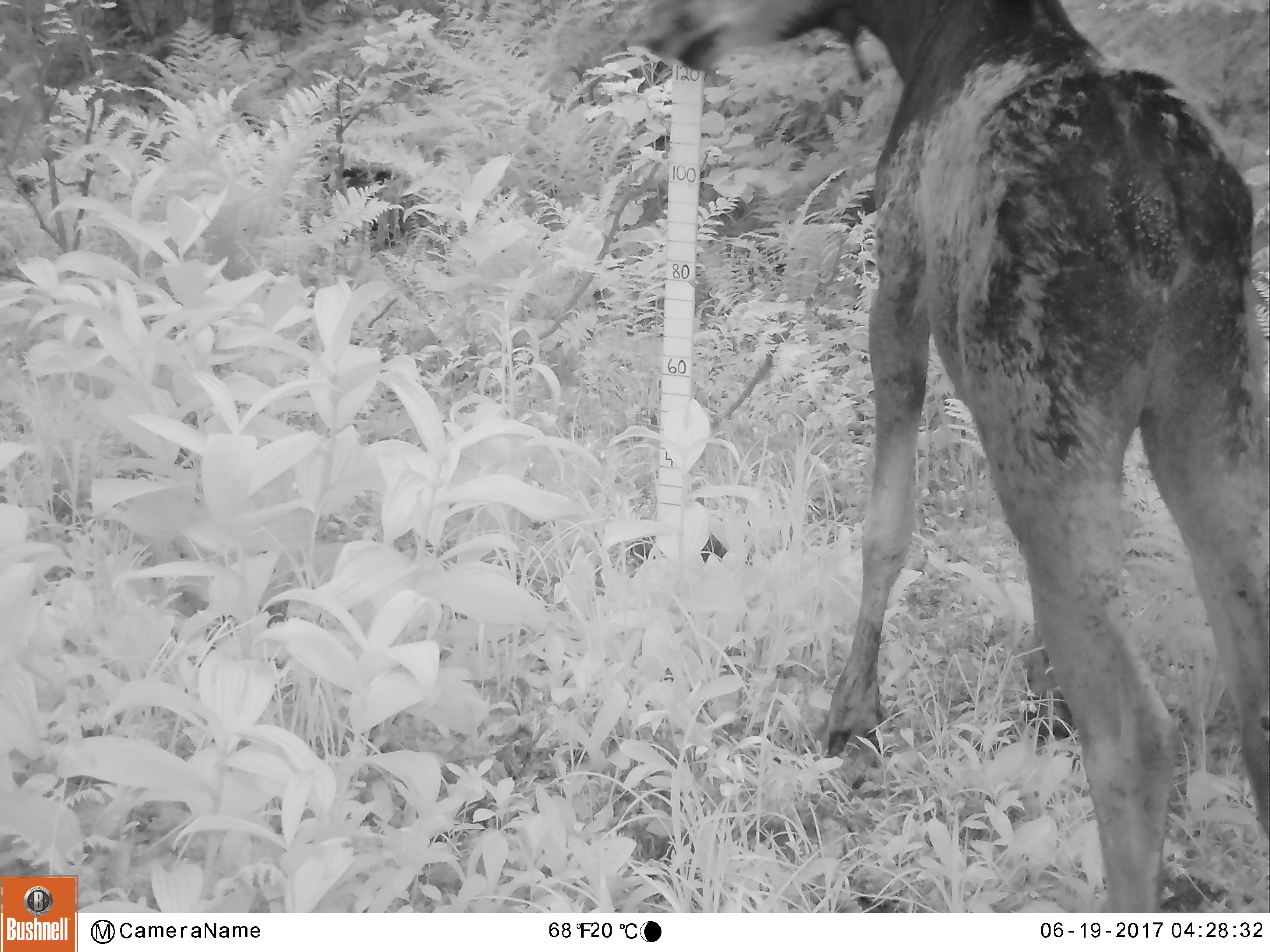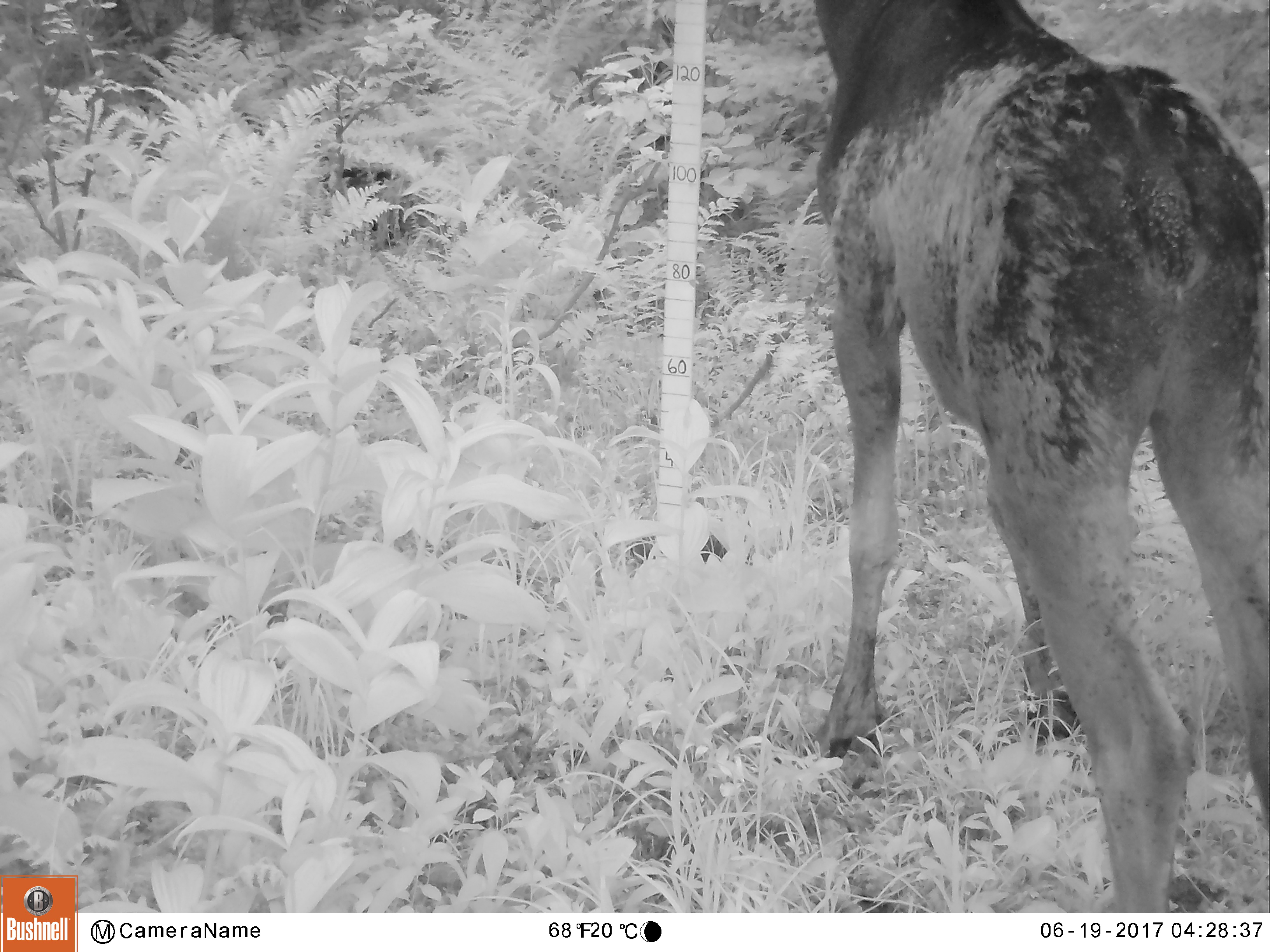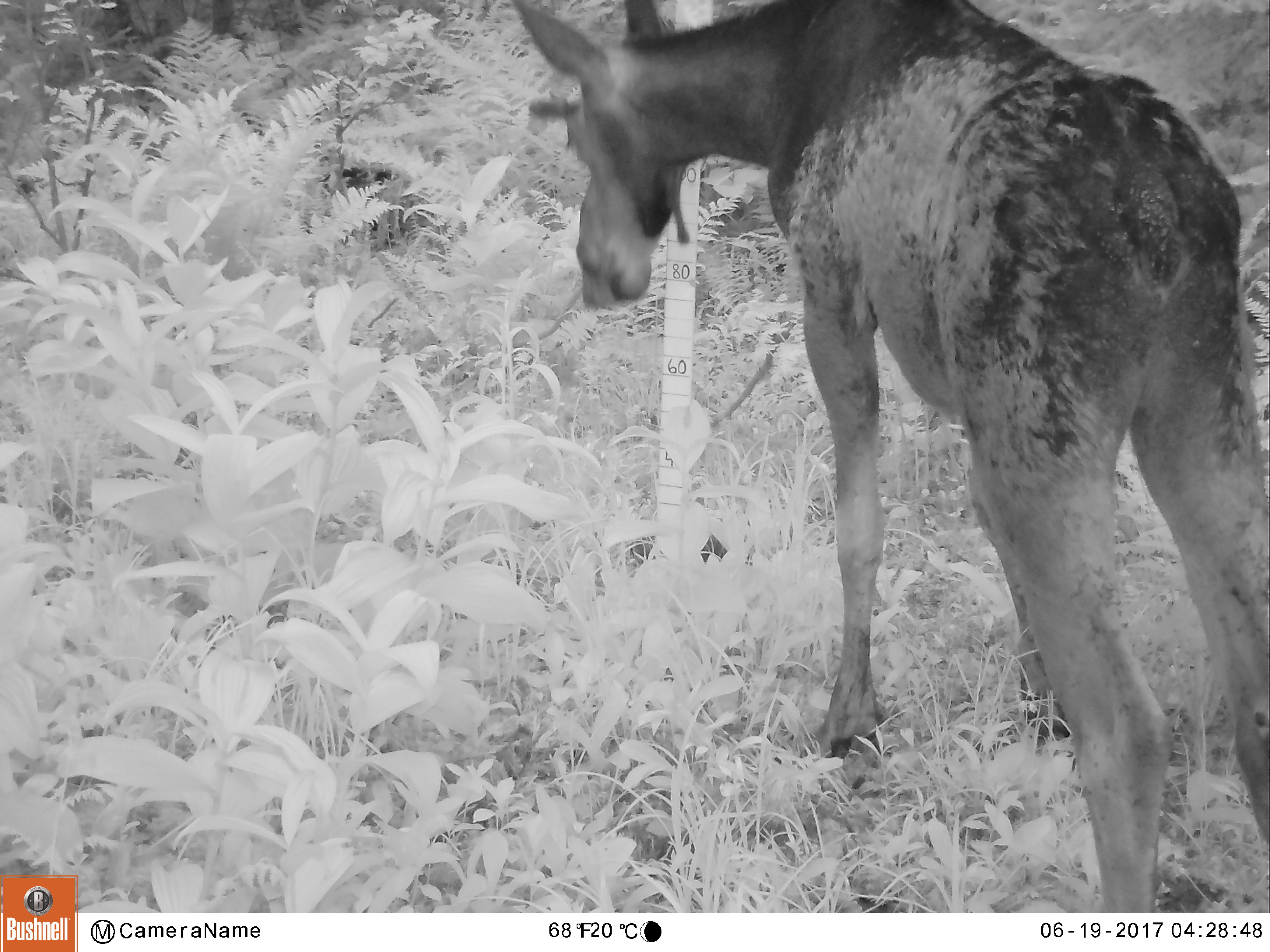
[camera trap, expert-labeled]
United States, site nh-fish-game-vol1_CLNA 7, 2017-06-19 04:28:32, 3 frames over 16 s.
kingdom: Animalia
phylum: Chordata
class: Mammalia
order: Artiodactyla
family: Cervidae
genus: Alces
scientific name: Alces alces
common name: moose